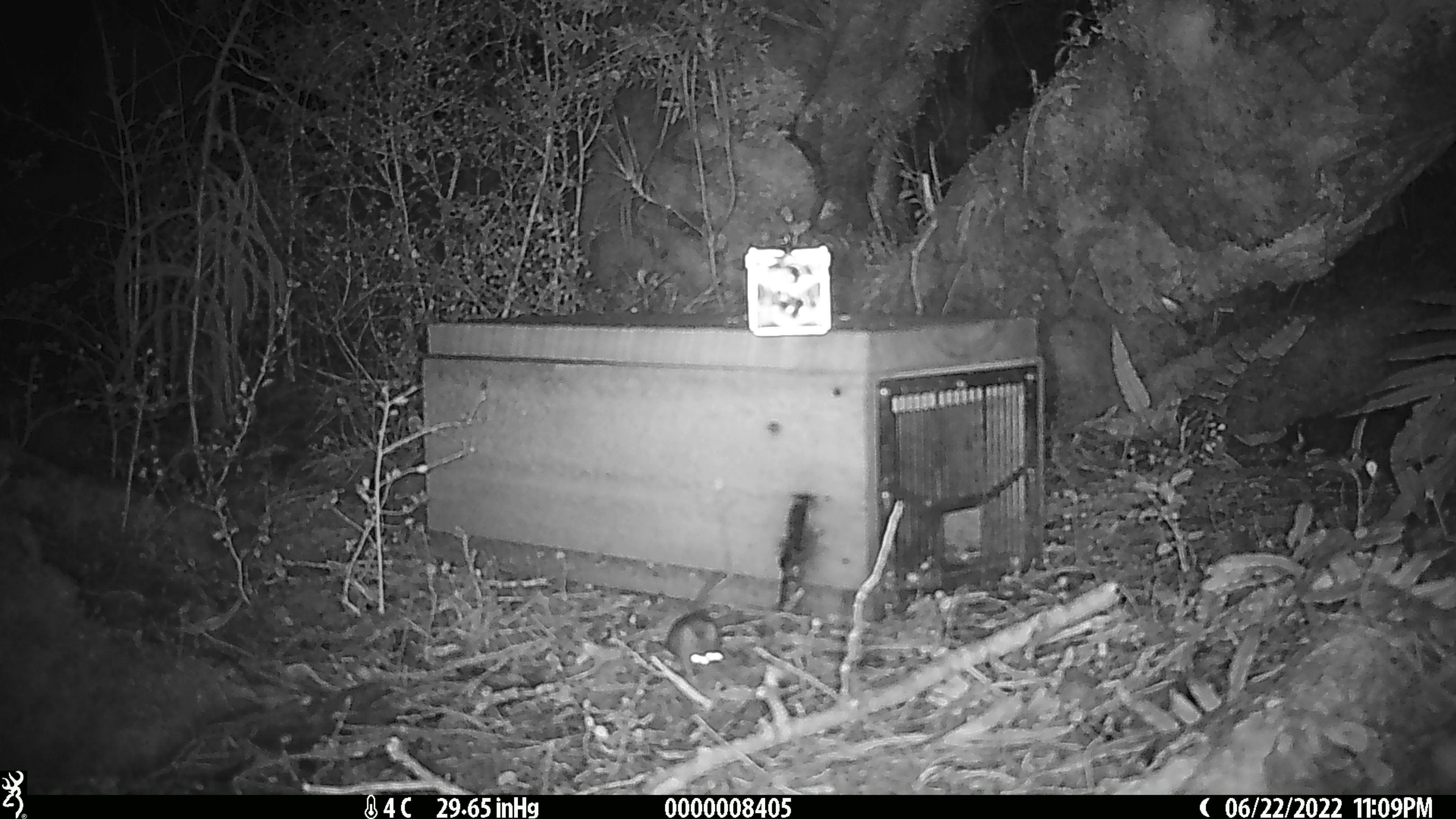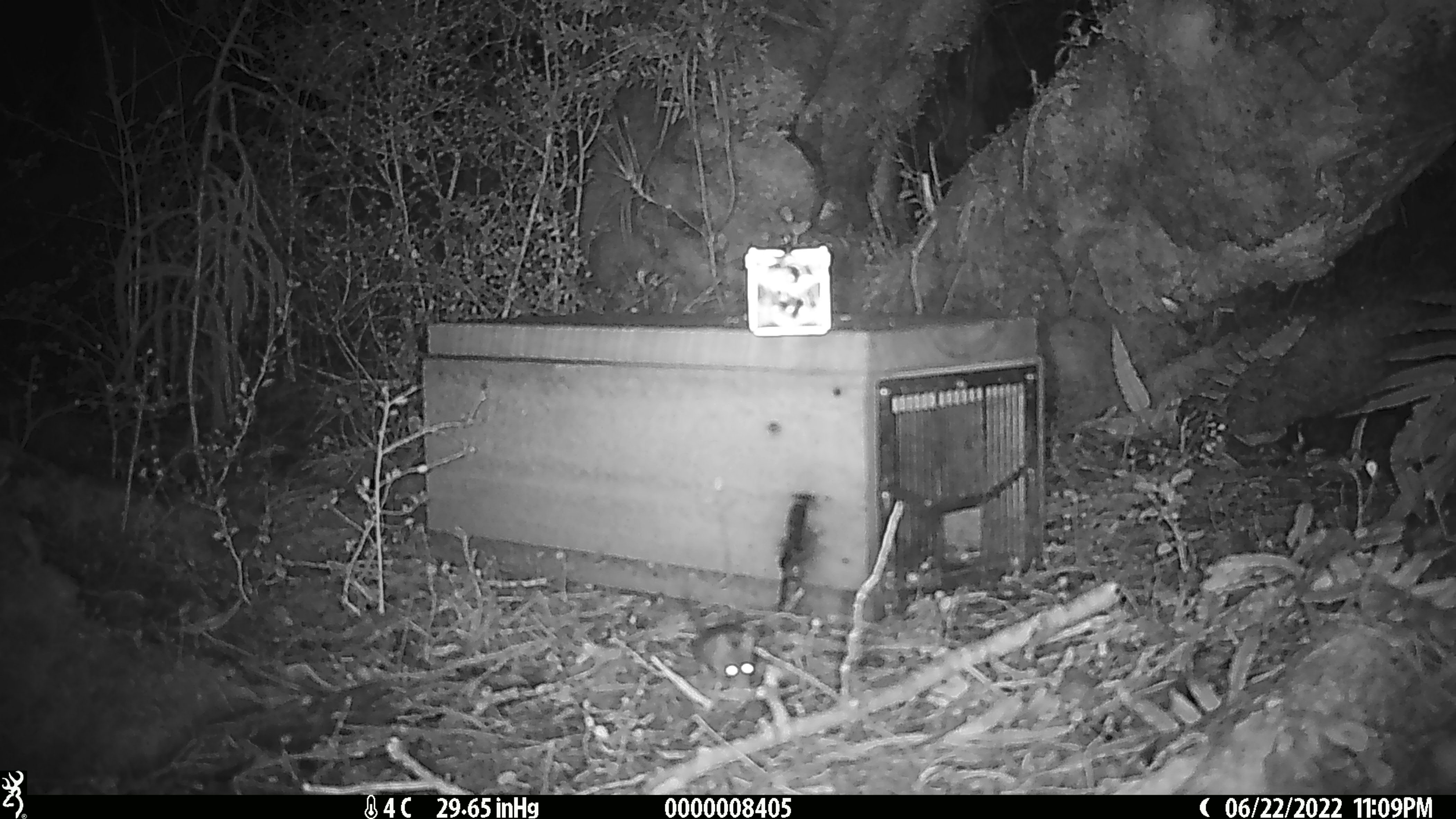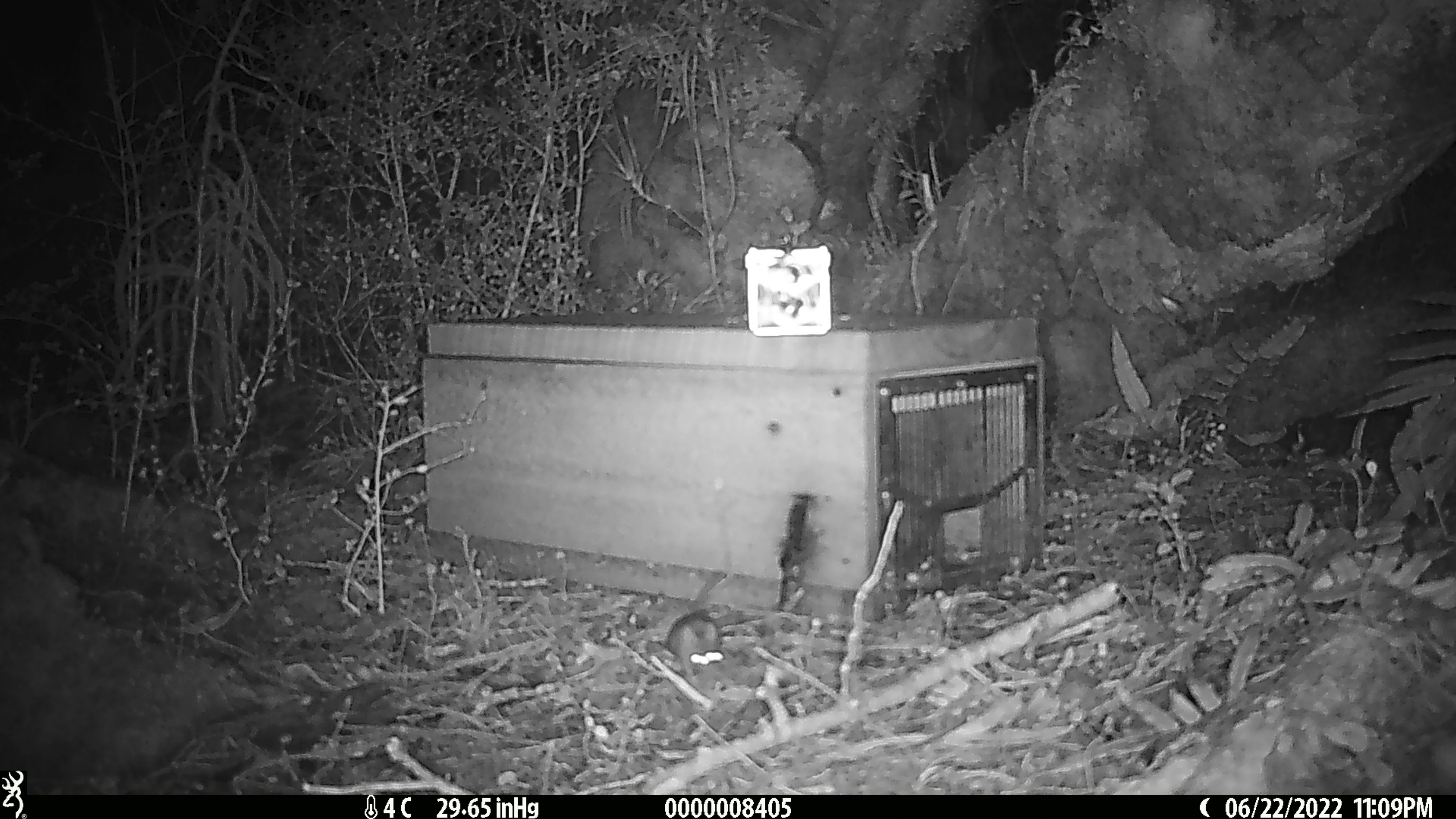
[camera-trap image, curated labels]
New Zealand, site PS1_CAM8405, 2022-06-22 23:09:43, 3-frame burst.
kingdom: Animalia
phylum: Chordata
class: Mammalia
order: Rodentia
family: Muridae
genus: Mus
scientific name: Mus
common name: mouse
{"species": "mouse (Mus)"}